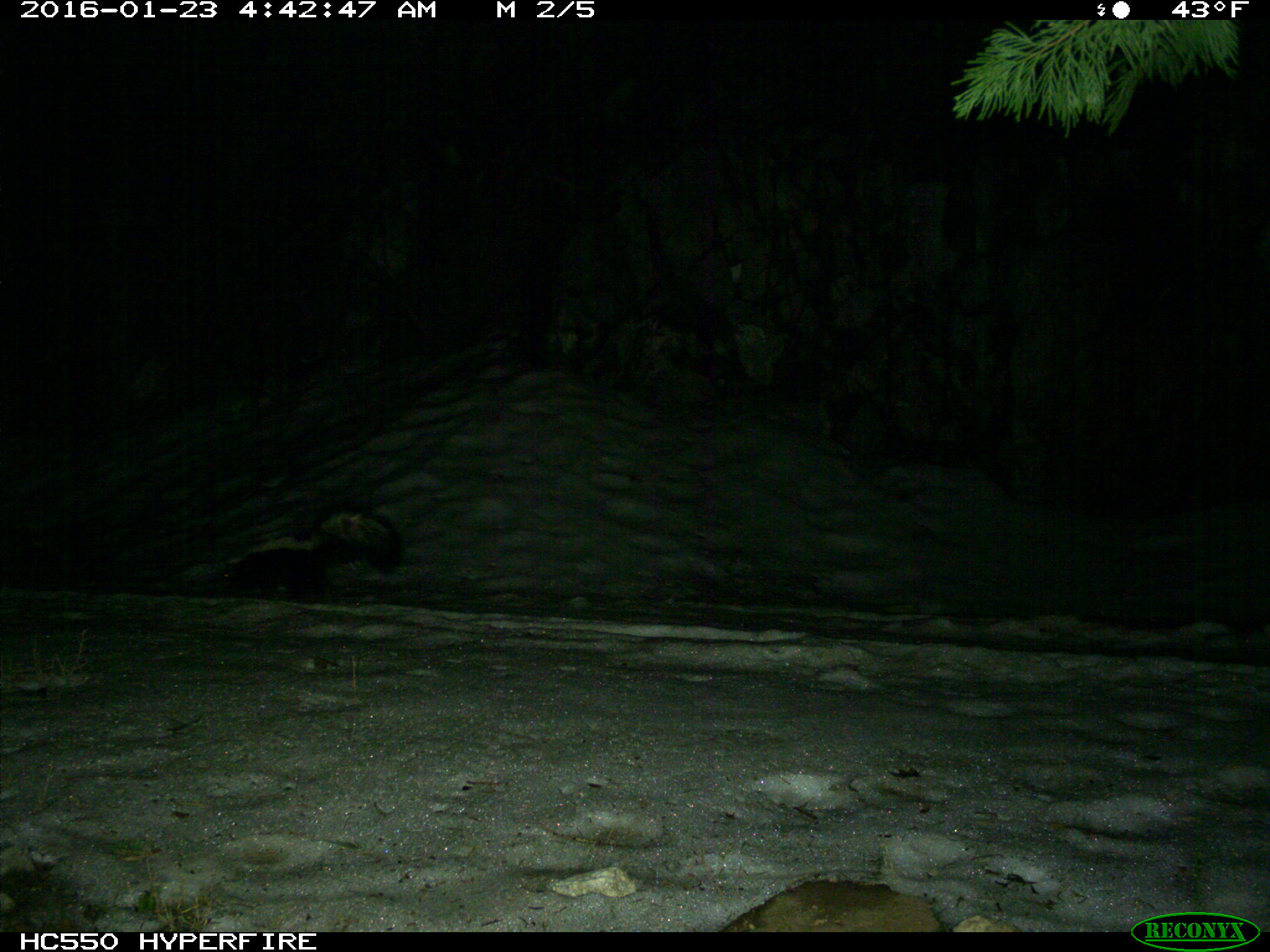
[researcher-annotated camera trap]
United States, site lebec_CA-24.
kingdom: Animalia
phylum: Chordata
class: Mammalia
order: Carnivora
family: Mephitidae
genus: Mephitis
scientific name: Mephitis mephitis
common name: striped skunk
Mephitis mephitis (striped skunk).